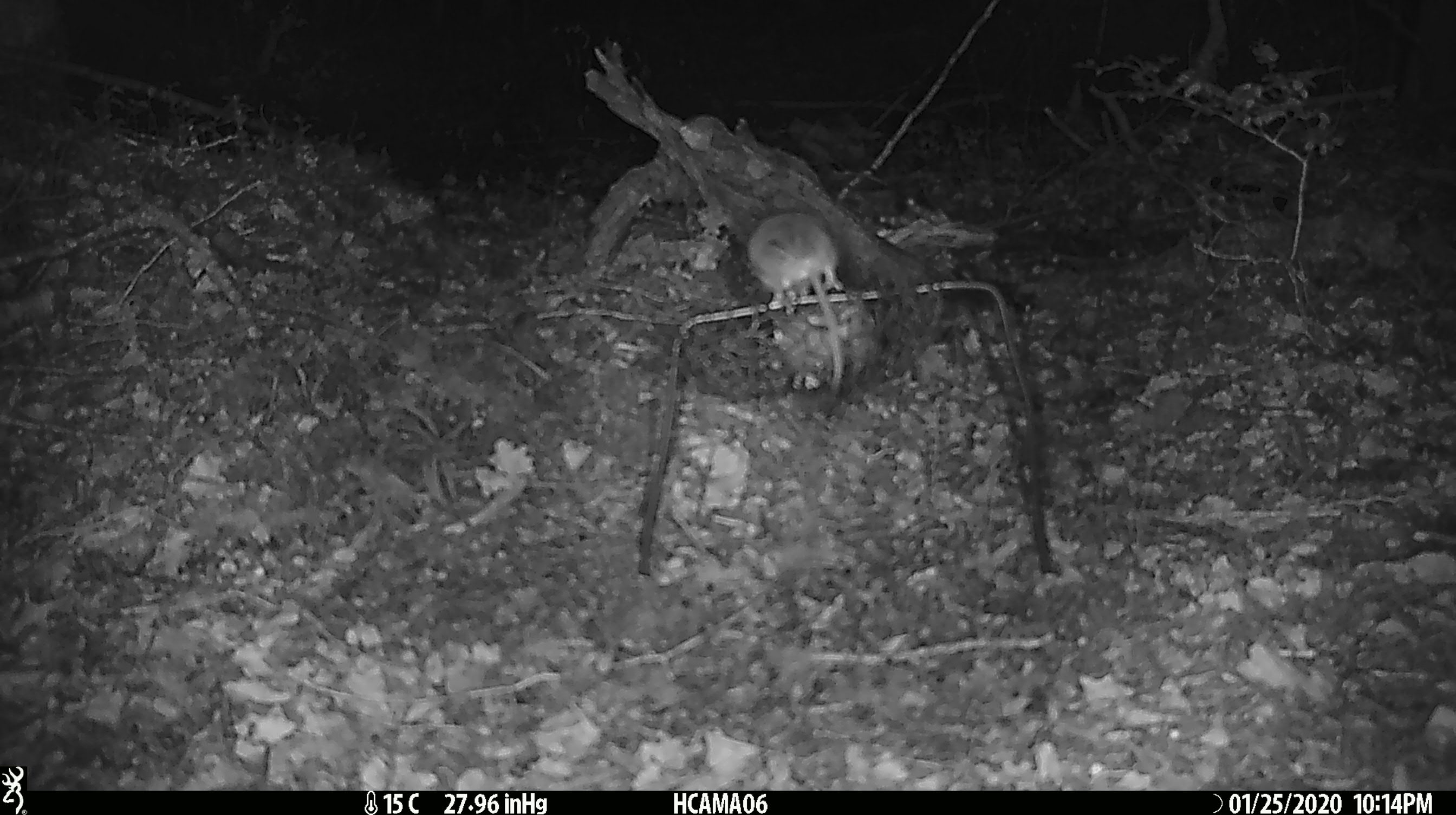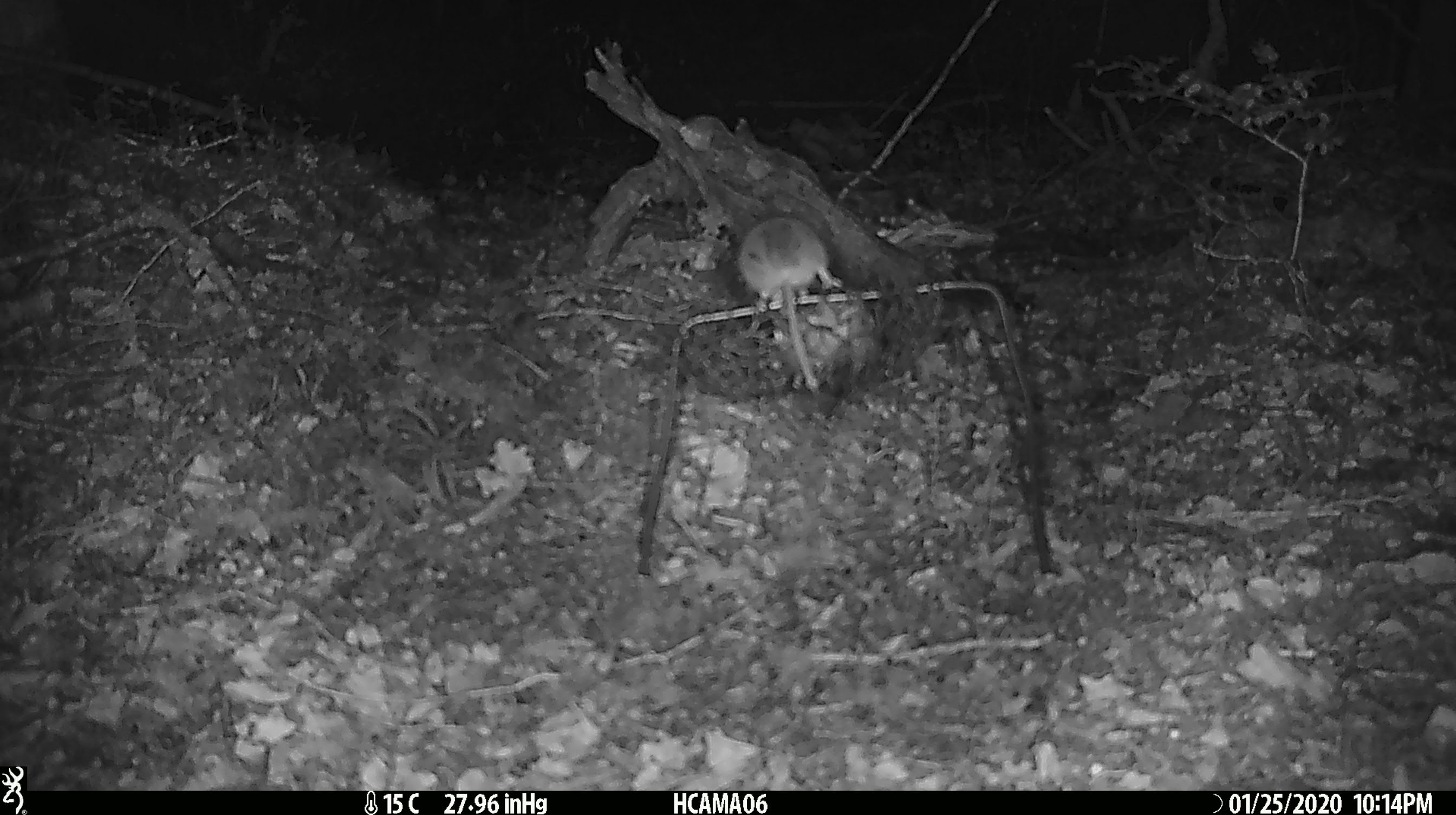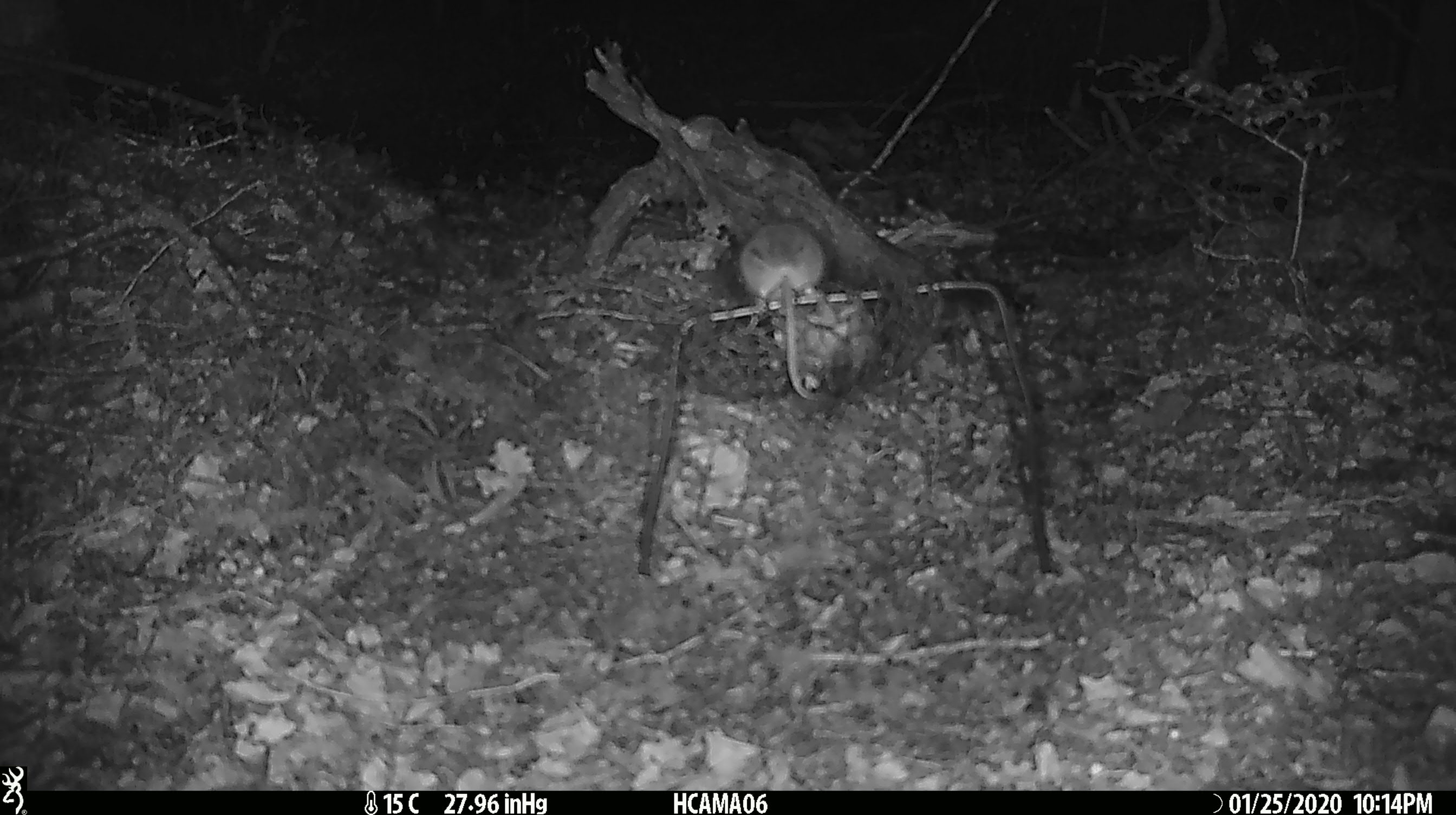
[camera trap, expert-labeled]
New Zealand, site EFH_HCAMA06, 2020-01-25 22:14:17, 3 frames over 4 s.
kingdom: Animalia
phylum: Chordata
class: Mammalia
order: Rodentia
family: Muridae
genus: Mus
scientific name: Mus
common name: mouse